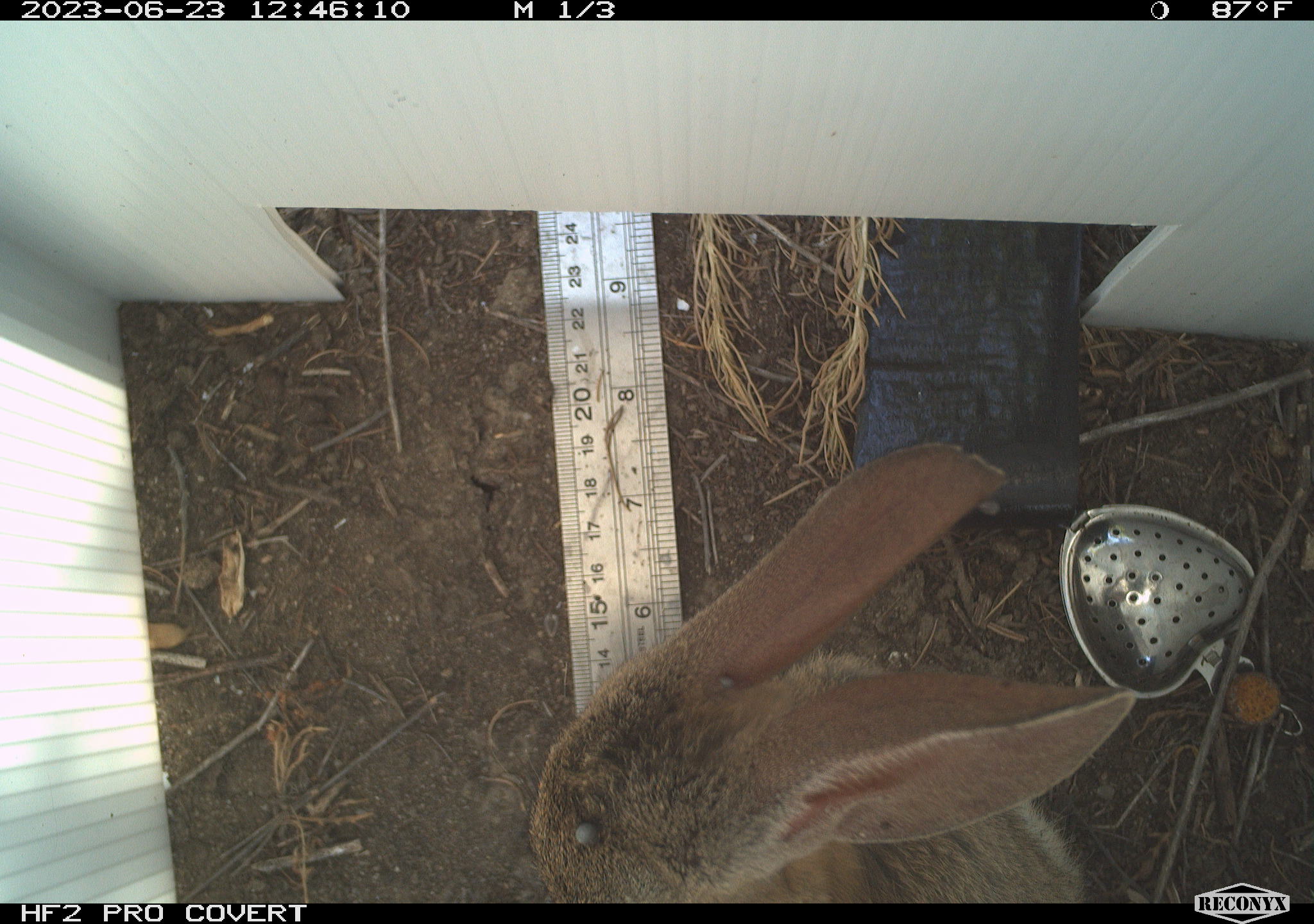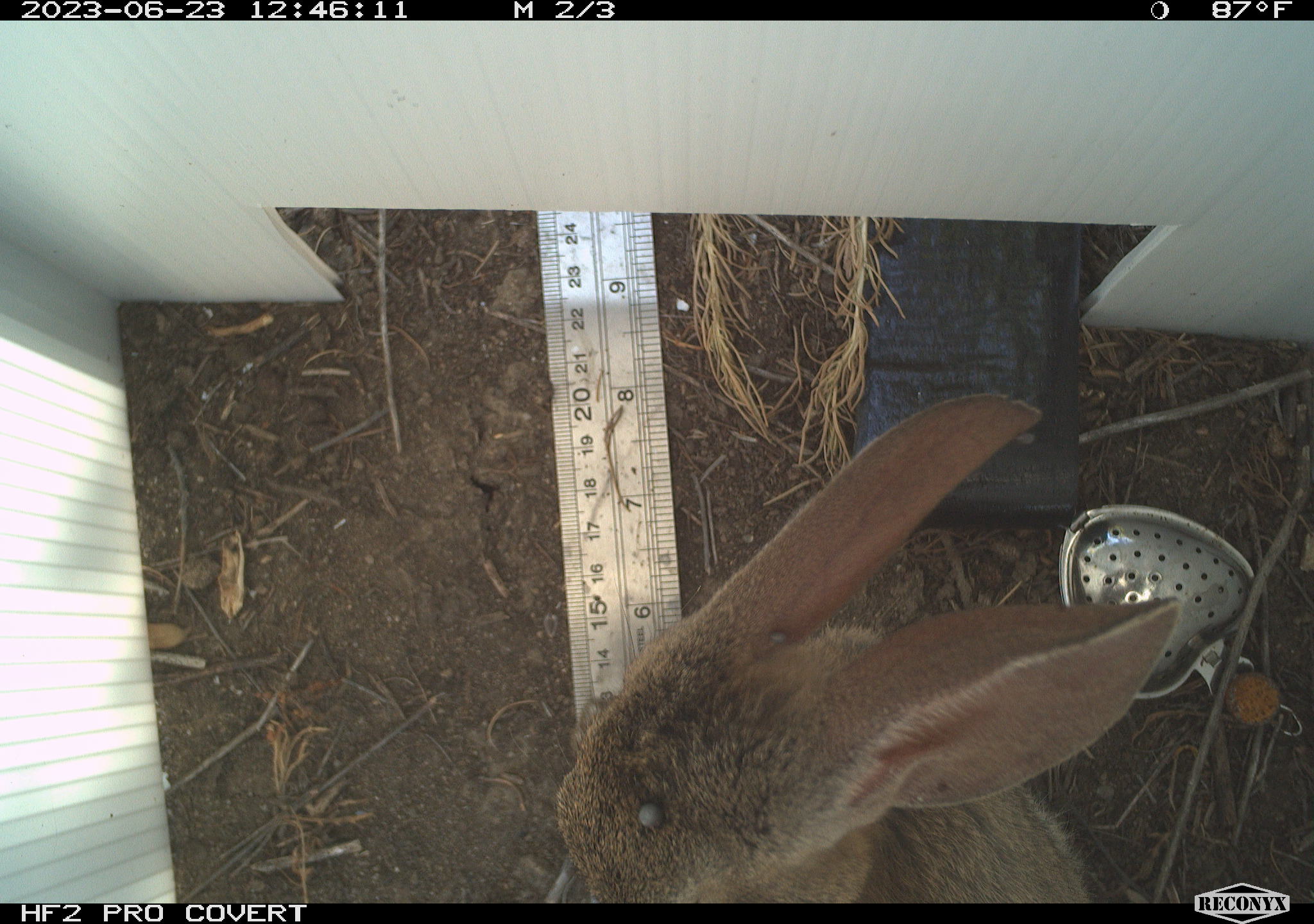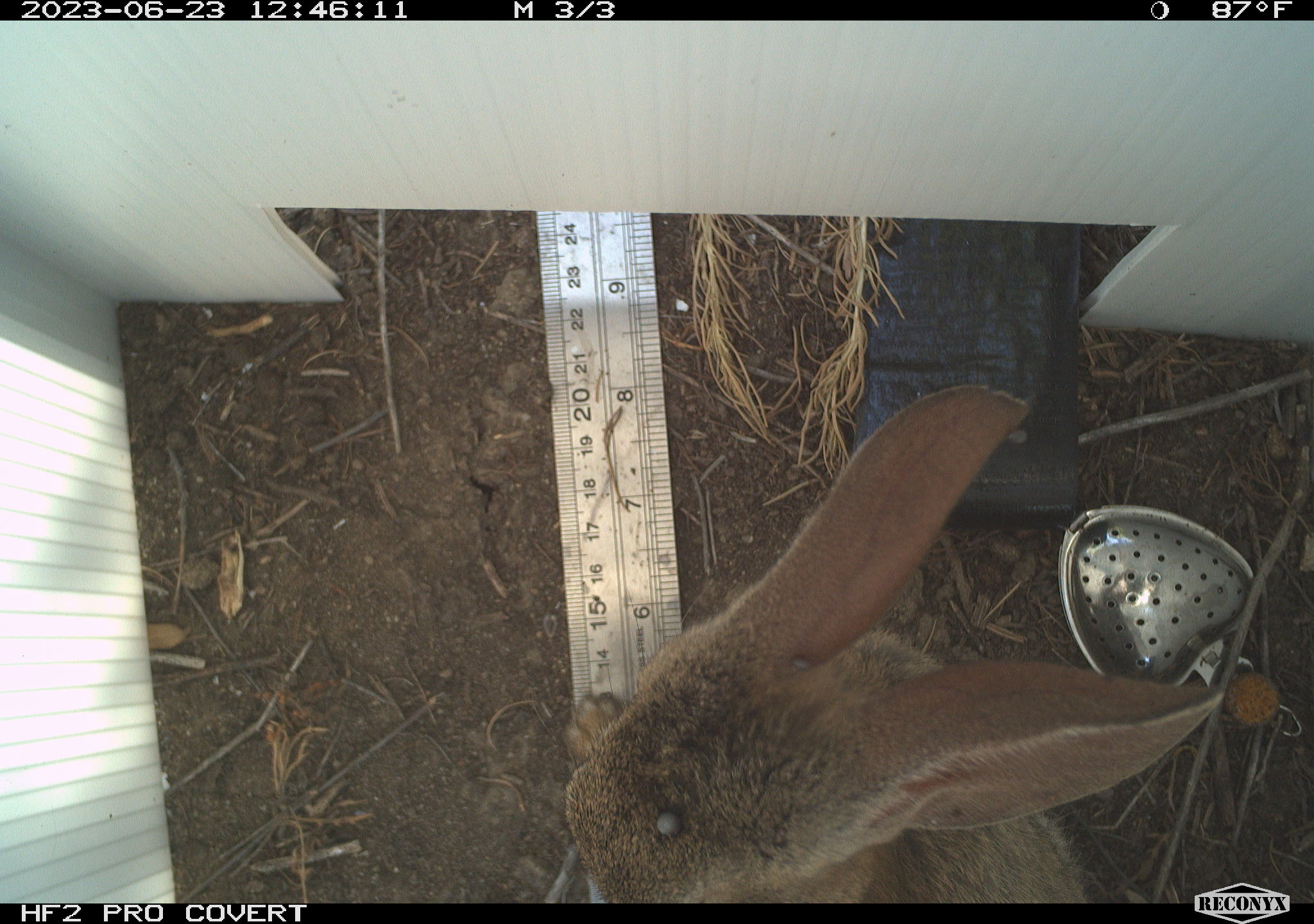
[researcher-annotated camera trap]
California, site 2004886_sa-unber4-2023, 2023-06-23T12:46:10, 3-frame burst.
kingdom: Animalia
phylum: Chordata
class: Mammalia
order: Lagomorpha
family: Leporidae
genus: Sylvilagus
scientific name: Sylvilagus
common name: cottontail rabbits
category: sylvilagus species